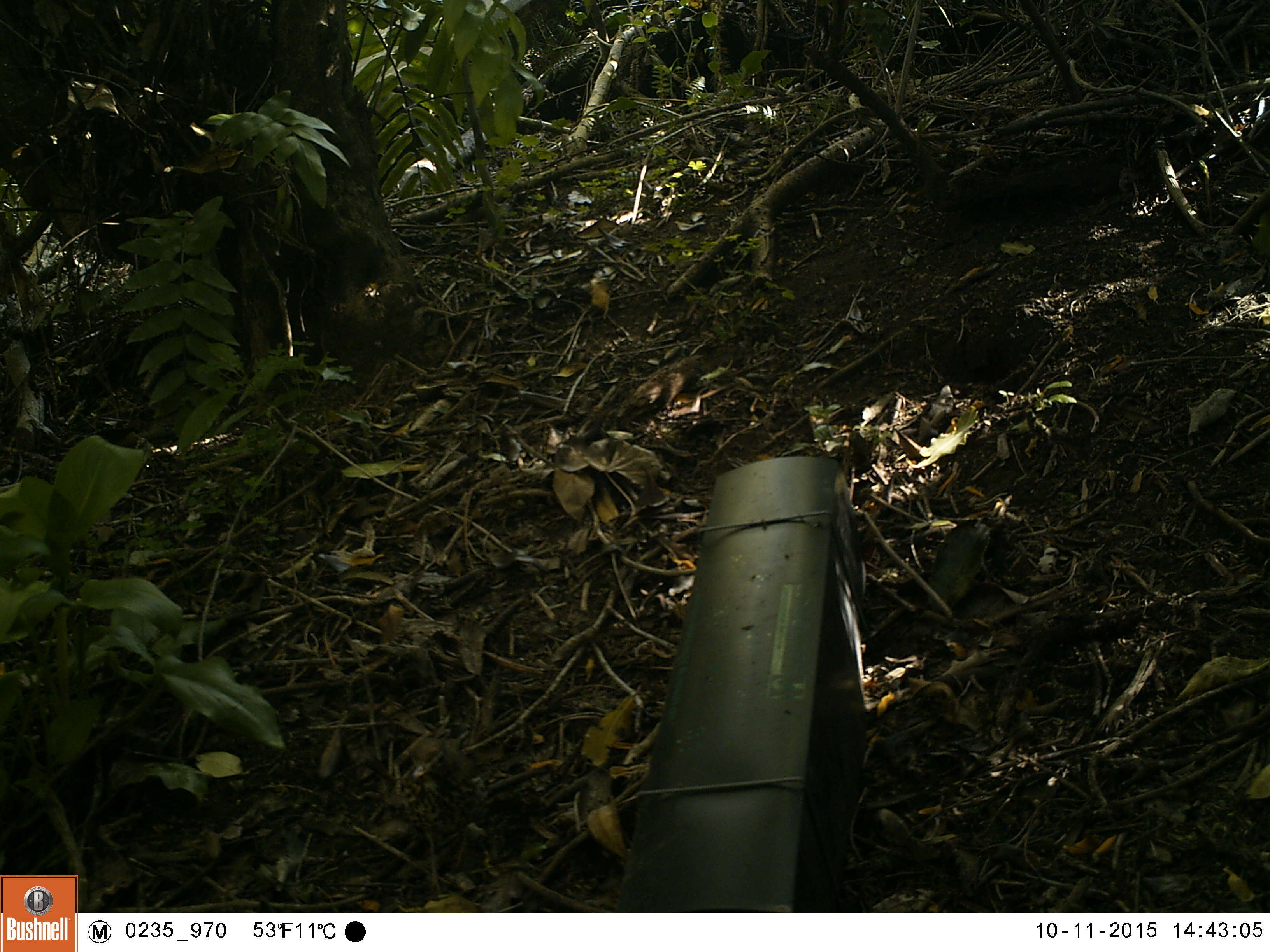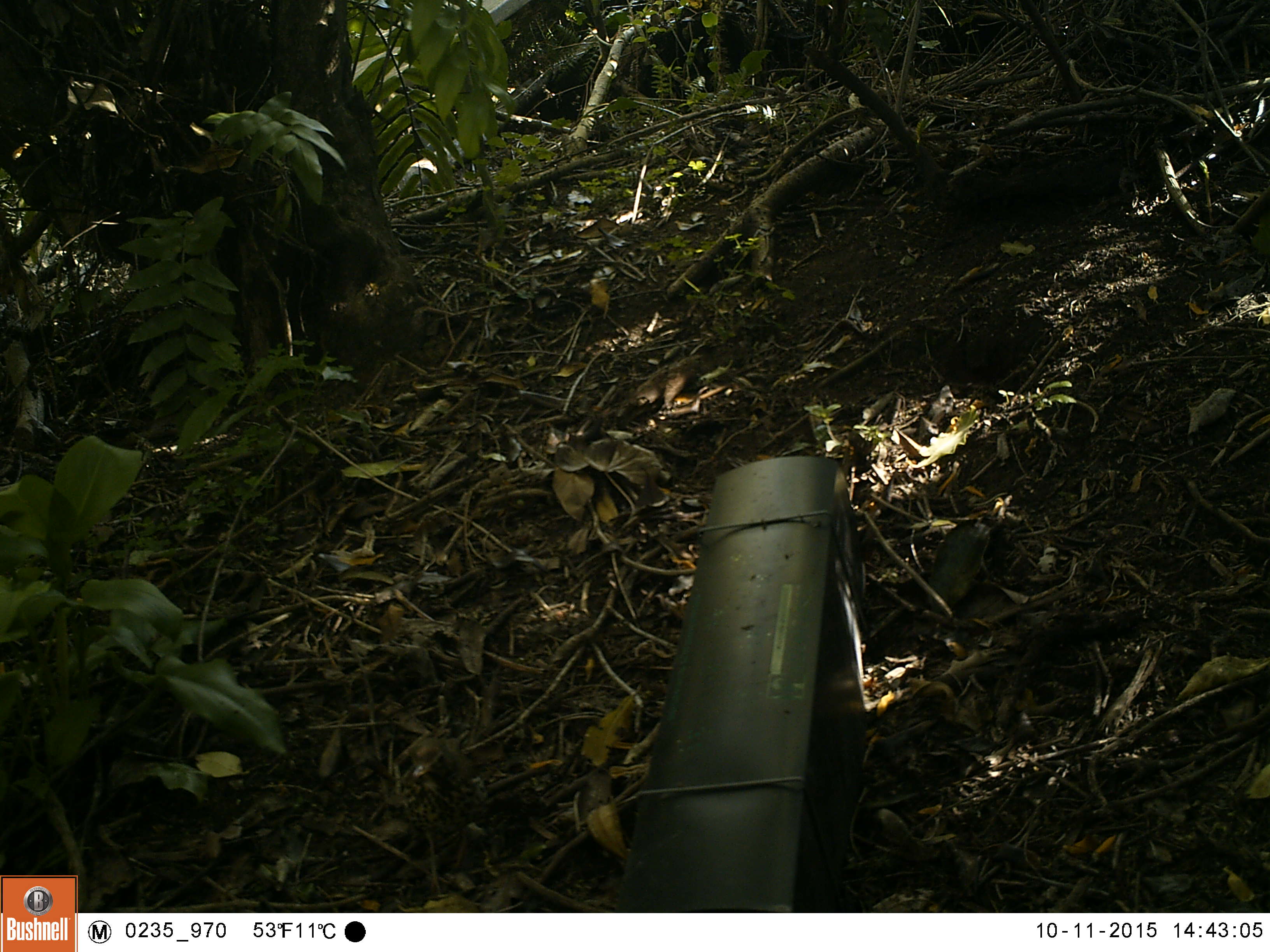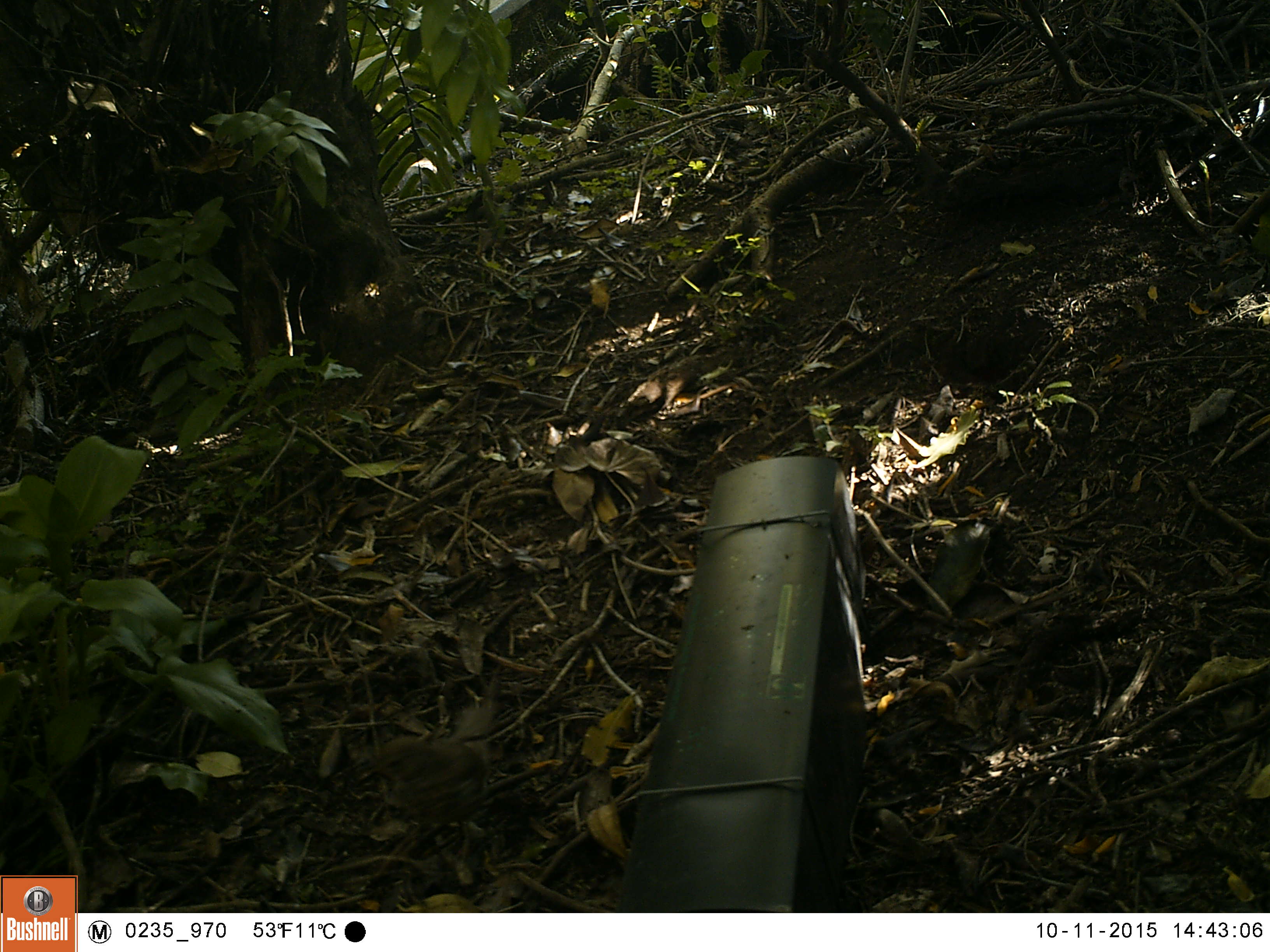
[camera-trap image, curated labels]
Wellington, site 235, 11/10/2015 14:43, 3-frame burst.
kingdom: Animalia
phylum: Chordata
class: Aves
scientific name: Aves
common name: bird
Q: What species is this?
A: Bird (Aves).